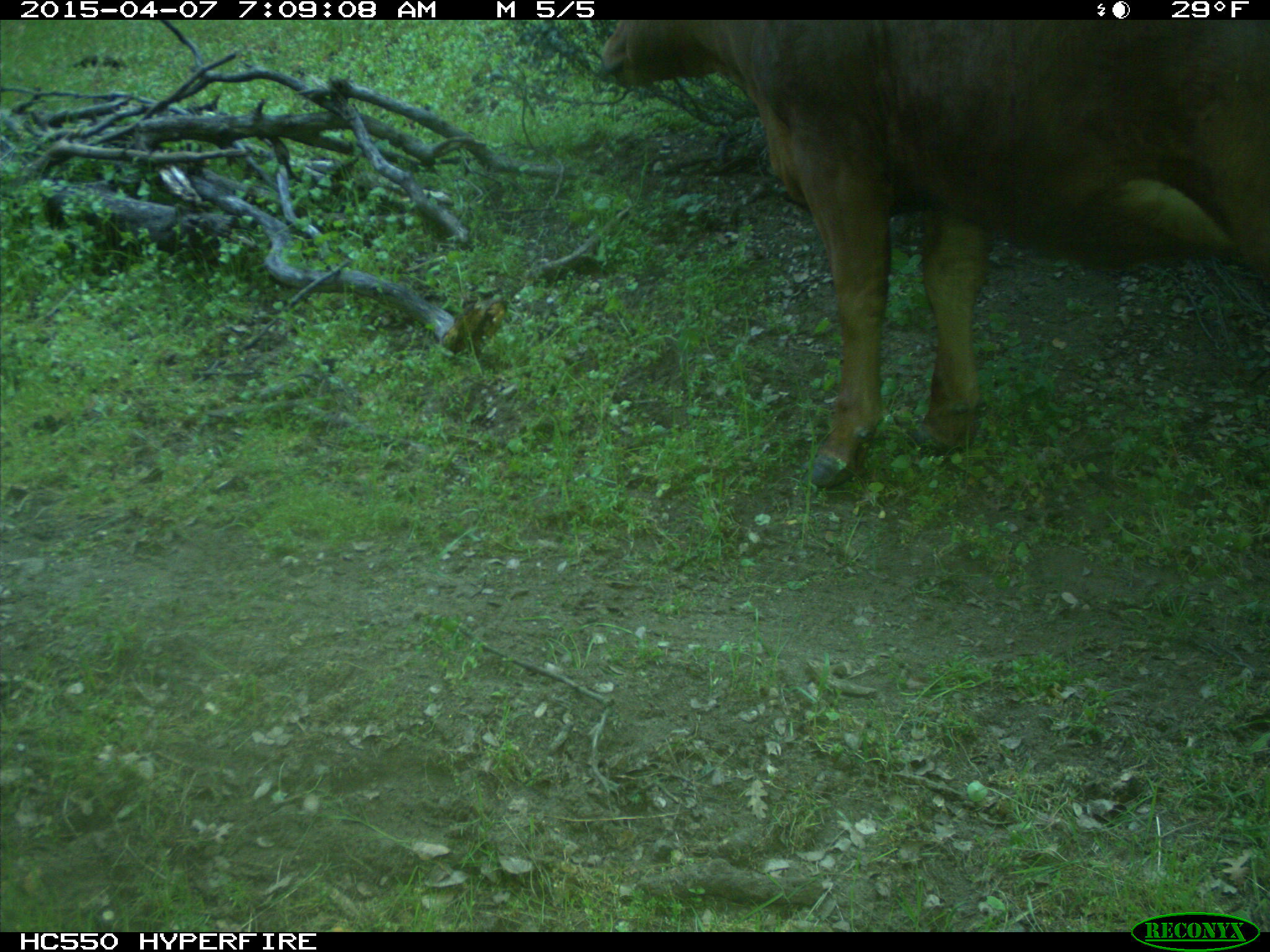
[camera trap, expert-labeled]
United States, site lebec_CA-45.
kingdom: Animalia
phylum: Chordata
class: Mammalia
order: Artiodactyla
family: Bovidae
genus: Bos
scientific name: Bos taurus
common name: domestic cow